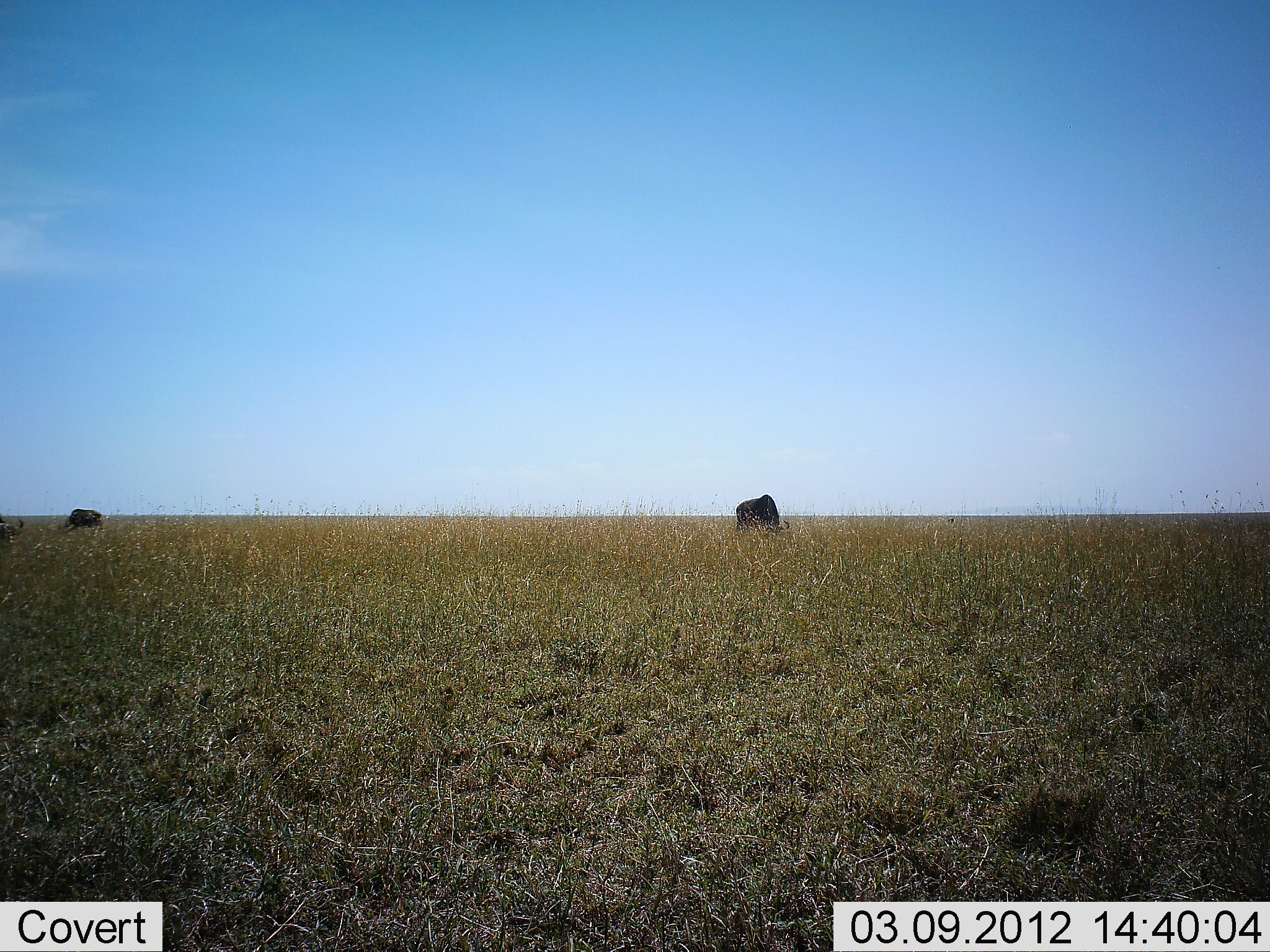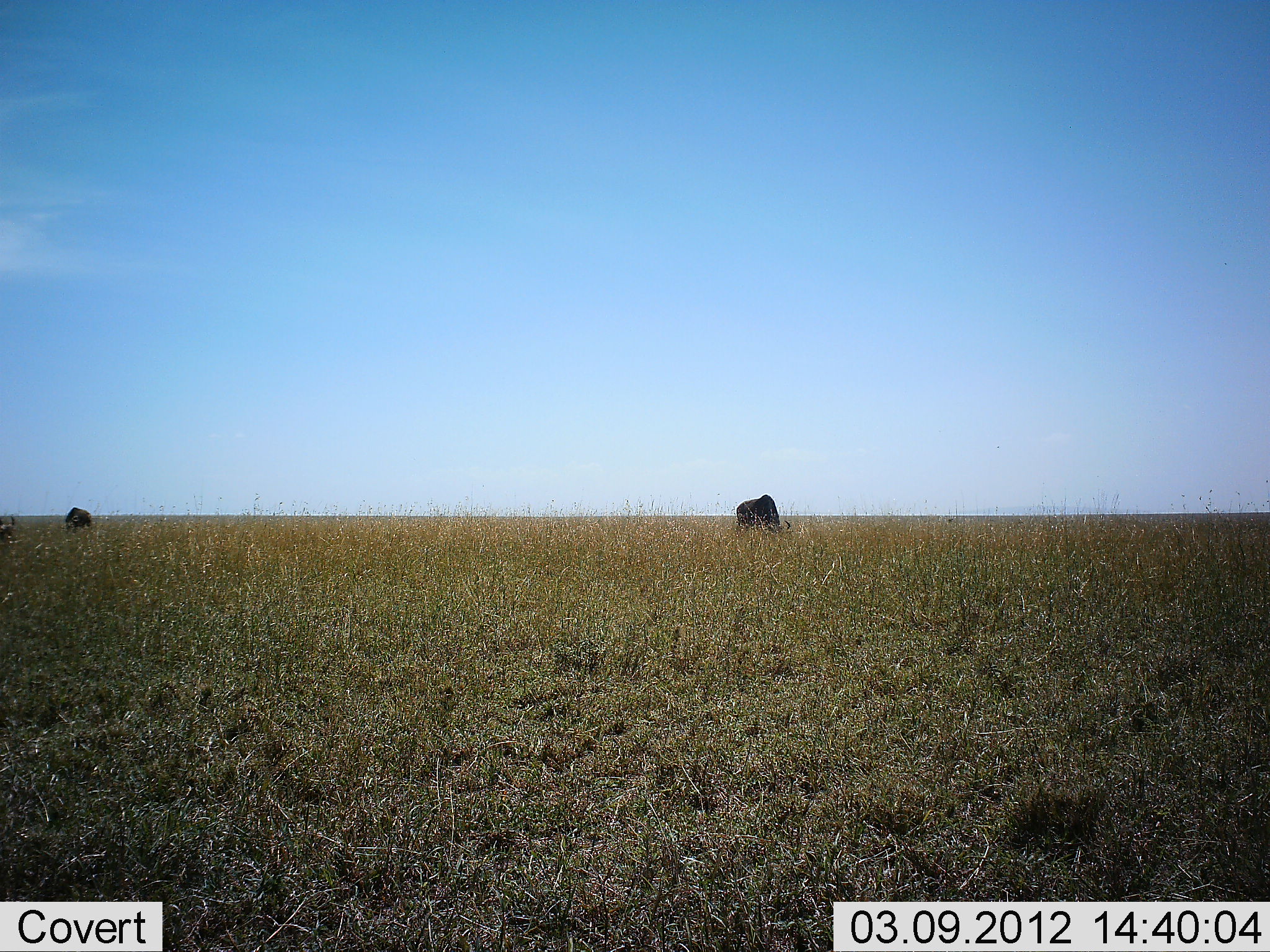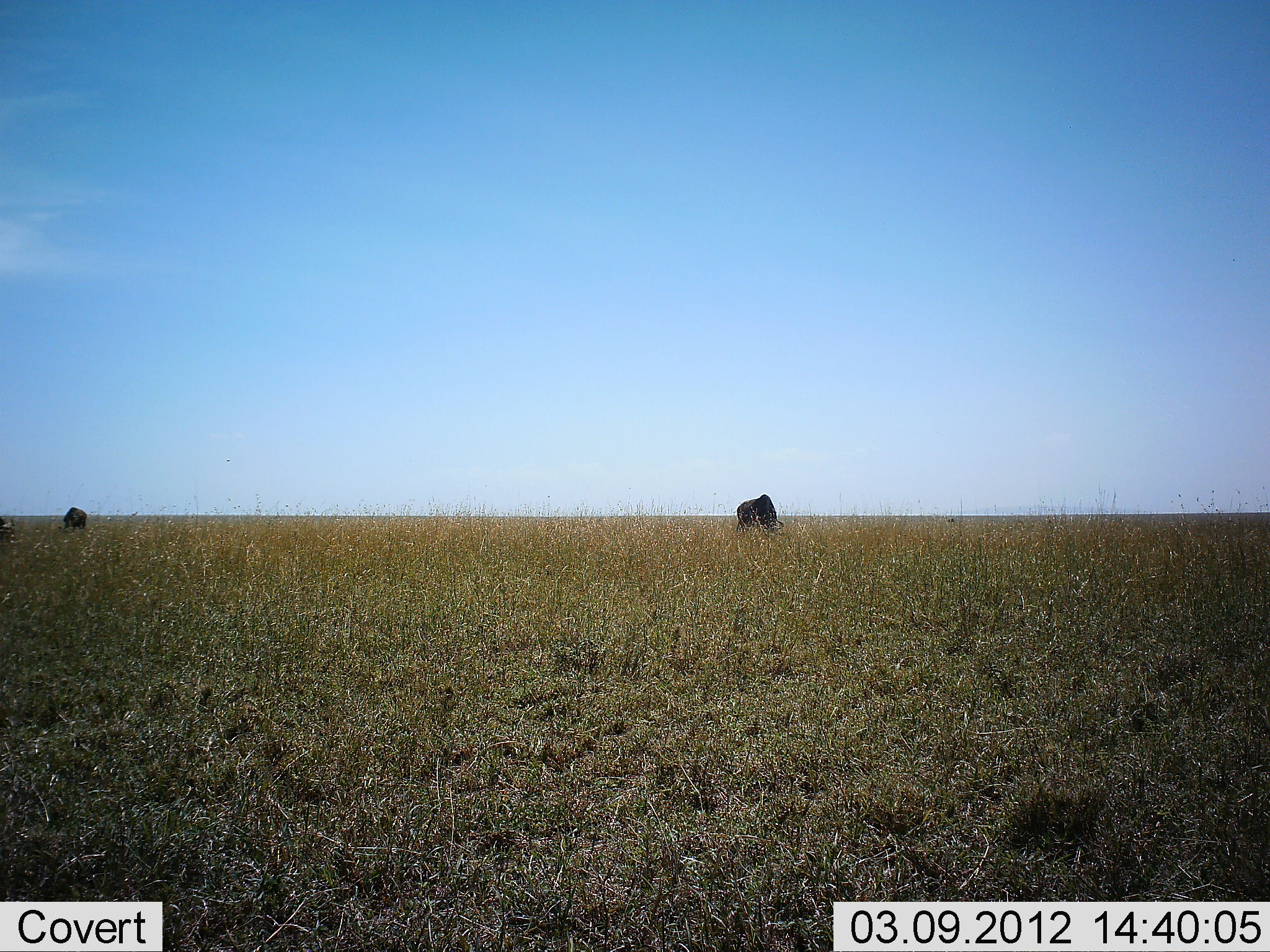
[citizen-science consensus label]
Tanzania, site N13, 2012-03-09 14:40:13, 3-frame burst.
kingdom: Animalia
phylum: Chordata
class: Mammalia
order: Artiodactyla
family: Bovidae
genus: Connochaetes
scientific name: Connochaetes taurinus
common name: blue wildebeest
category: wildebeest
Wildebeest (blue wildebeest) (Connochaetes taurinus), count 3. Behavior (volunteer vote fractions): standing 40%, resting 0%, moving 27%, interacting 7%. Young present (vote fraction): 7%. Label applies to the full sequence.